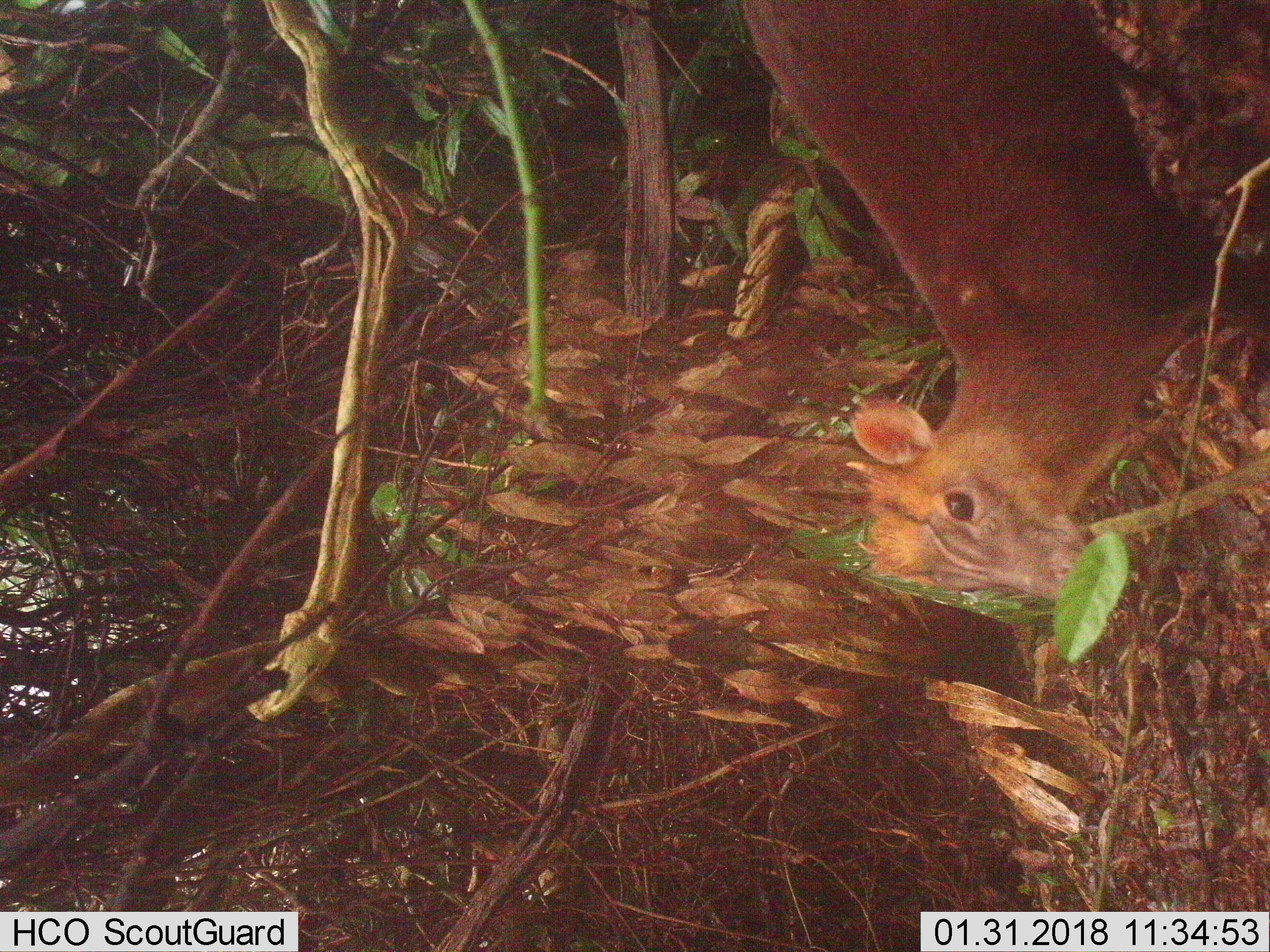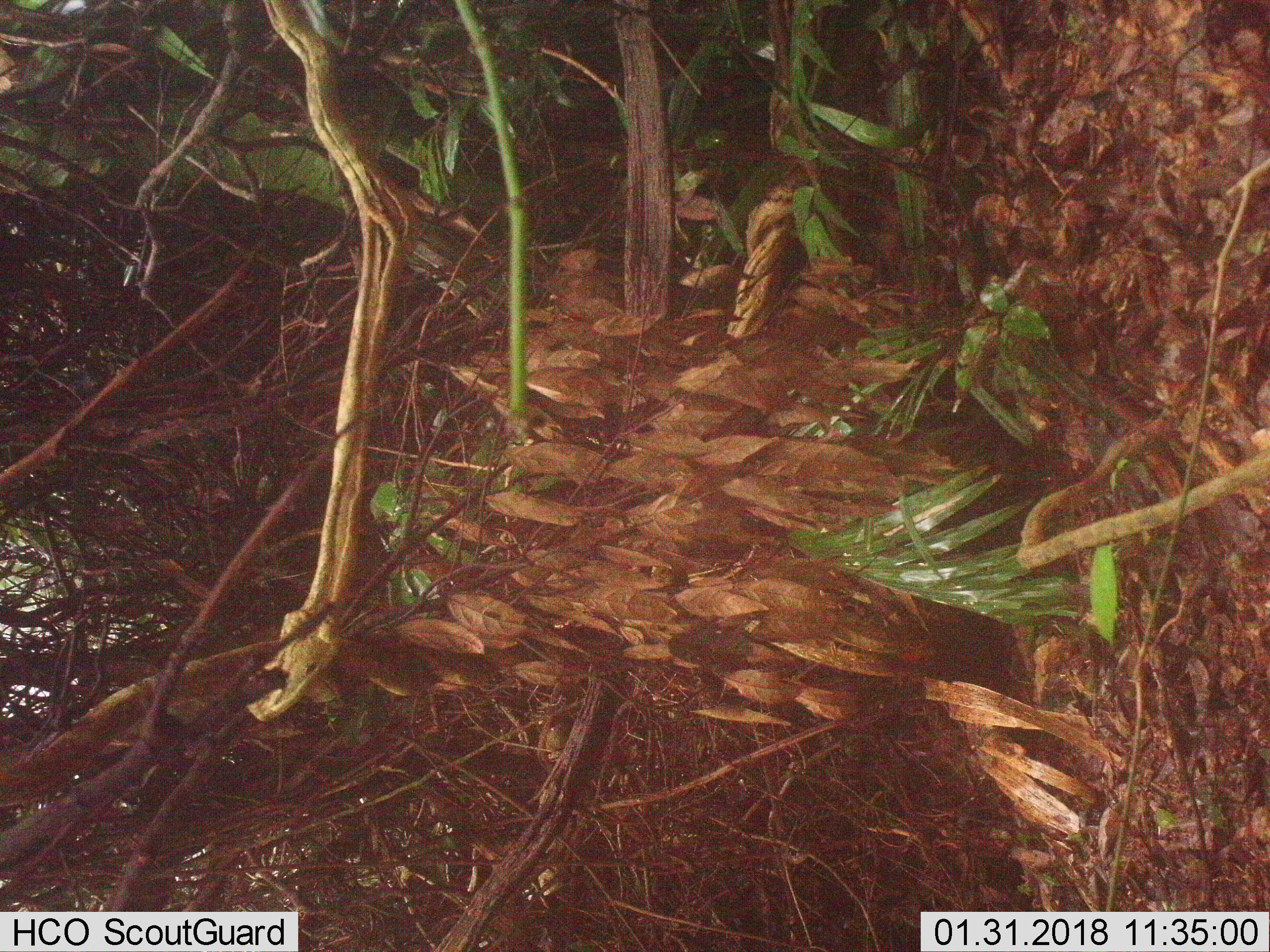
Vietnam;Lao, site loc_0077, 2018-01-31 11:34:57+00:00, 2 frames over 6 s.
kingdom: Animalia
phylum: Chordata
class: Mammalia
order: Artiodactyla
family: Cervidae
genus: Muntiacus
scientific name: Muntiacus rooseveltorum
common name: roosevelt's muntjac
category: roosevelts muntjac group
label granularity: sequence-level